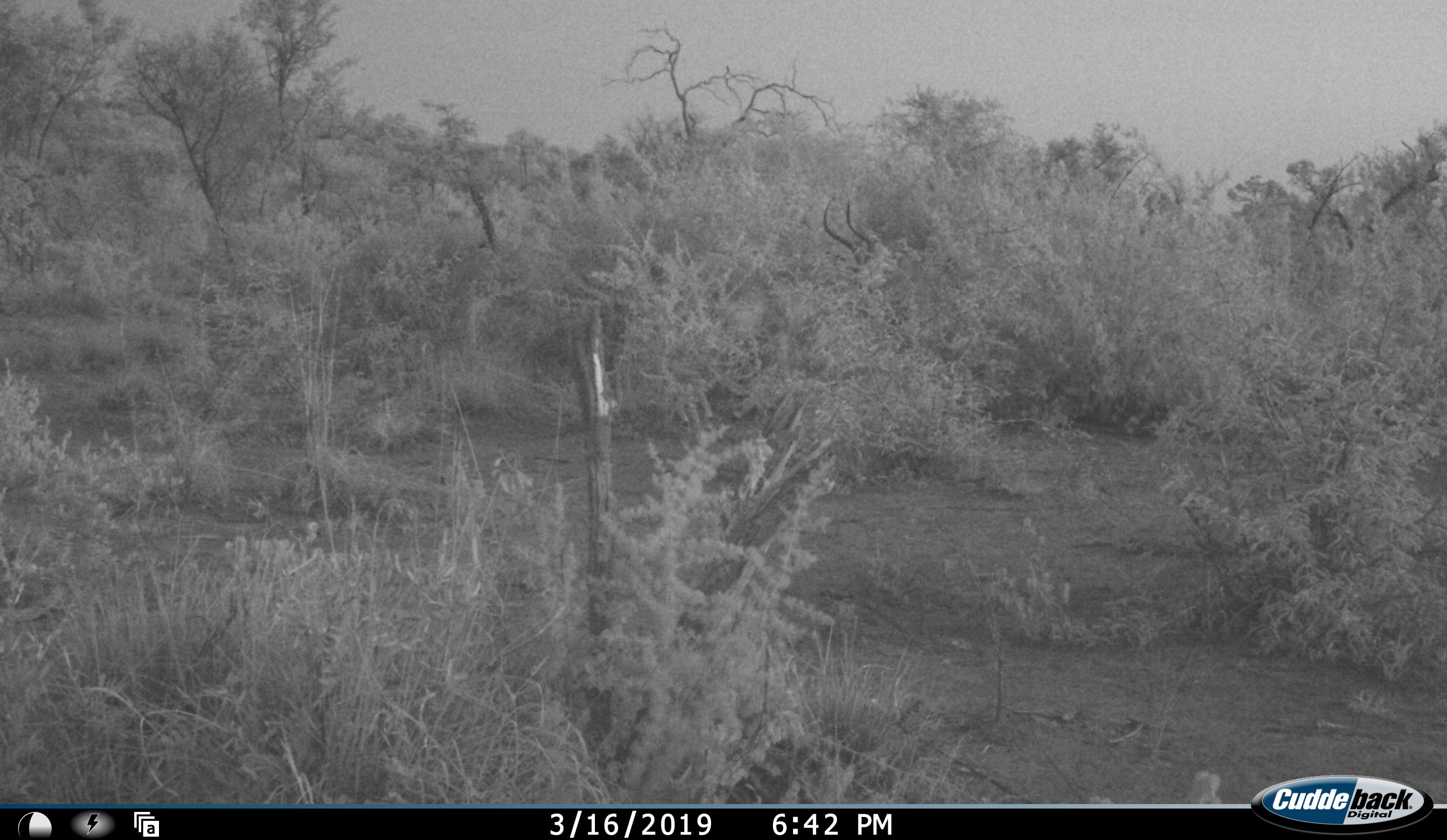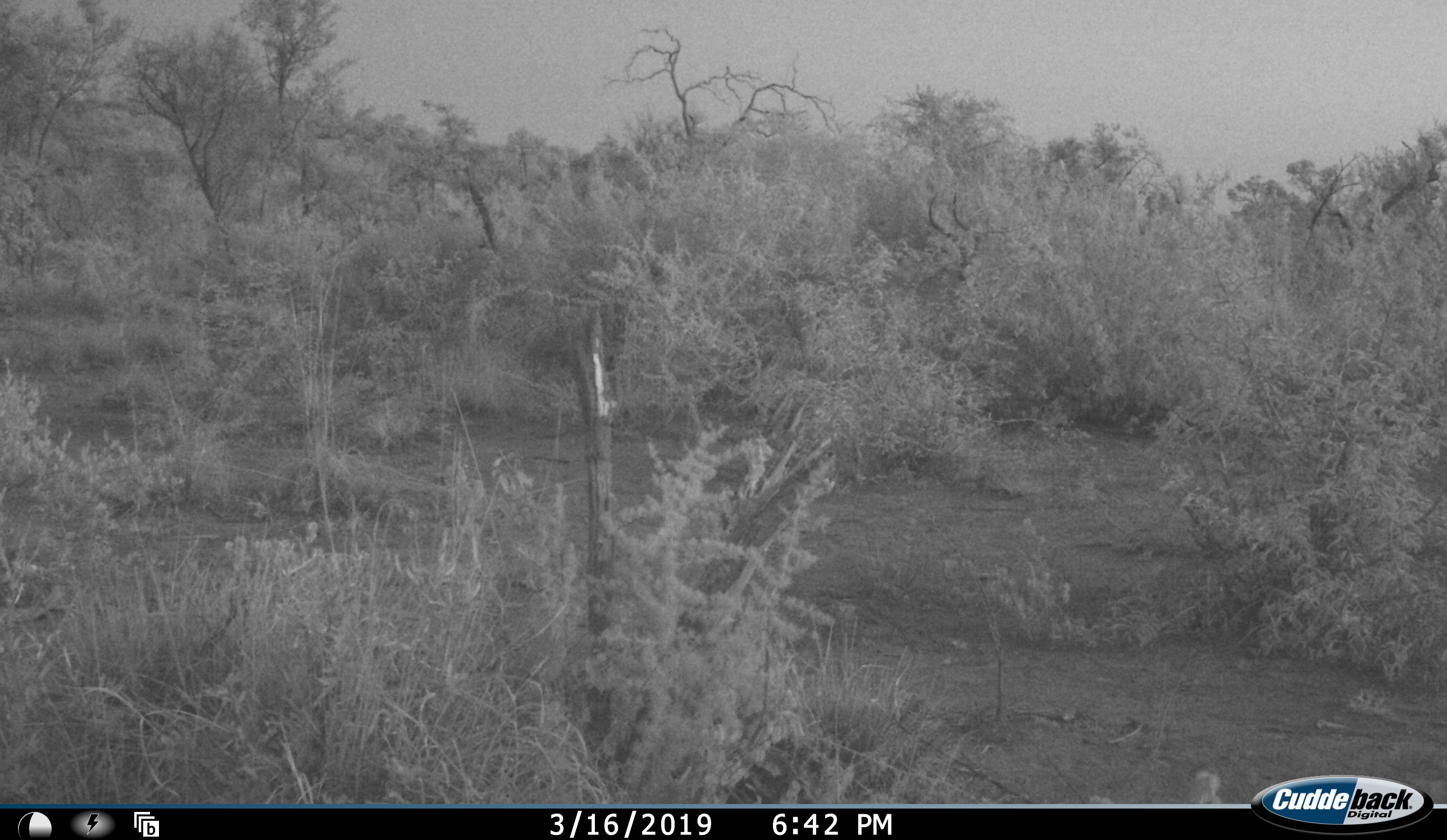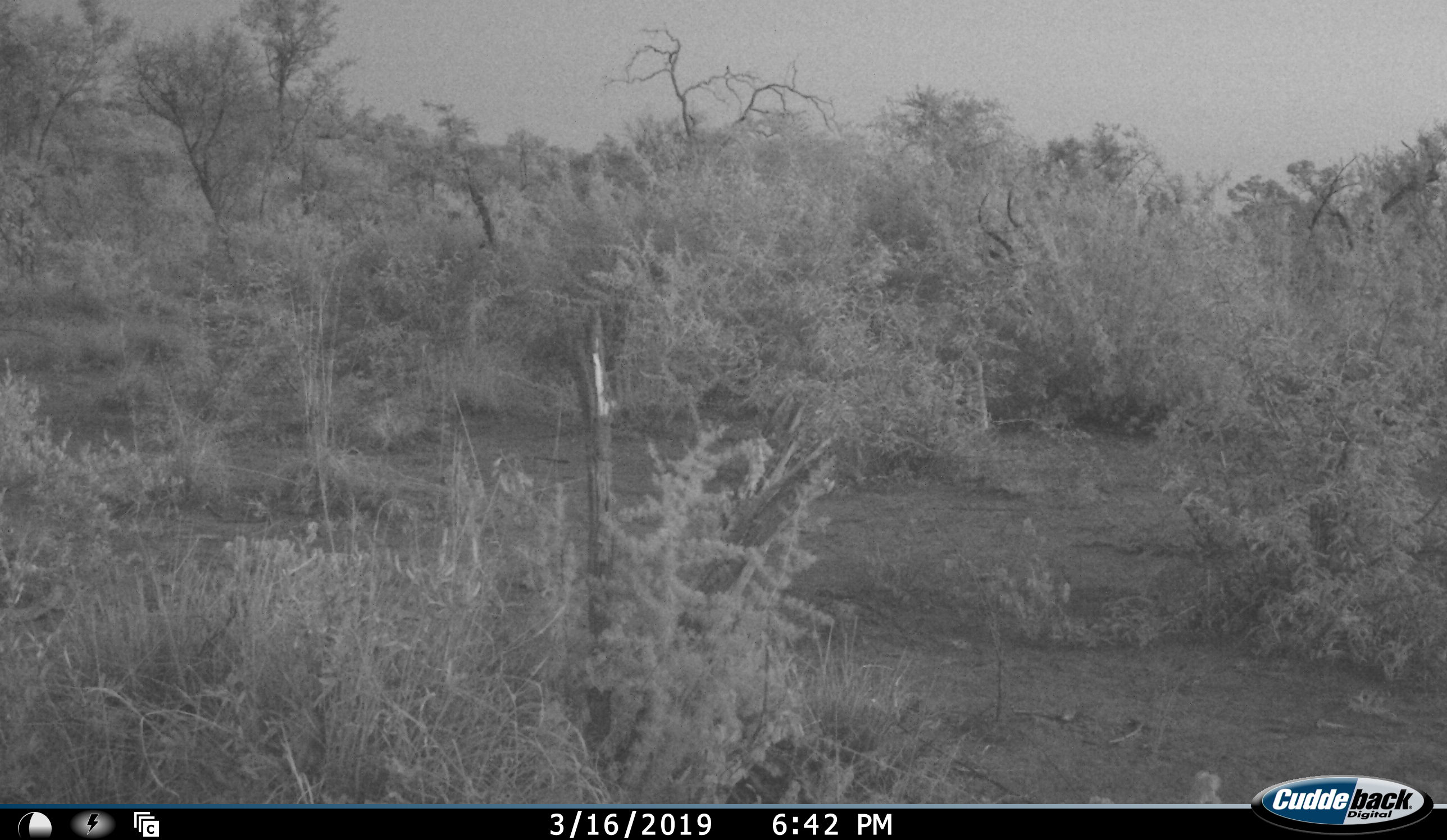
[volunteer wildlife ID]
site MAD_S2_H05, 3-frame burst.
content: unidentified animal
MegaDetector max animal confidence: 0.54